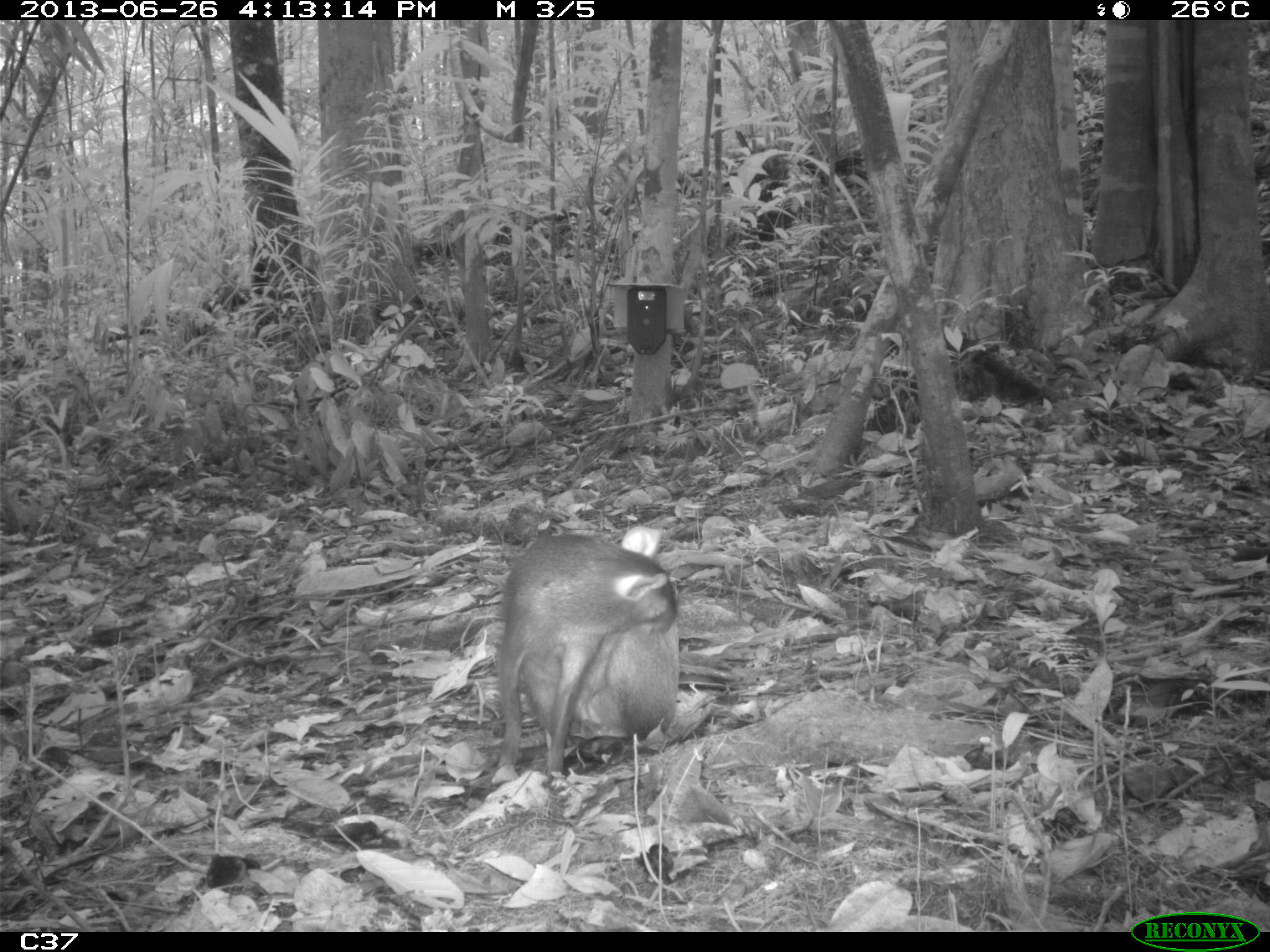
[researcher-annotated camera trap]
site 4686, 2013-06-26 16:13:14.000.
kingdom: Animalia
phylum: Chordata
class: Mammalia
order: Rodentia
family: Dasyproctidae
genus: Dasyprocta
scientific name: Dasyprocta leporina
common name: red-rumped agouti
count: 1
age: adult